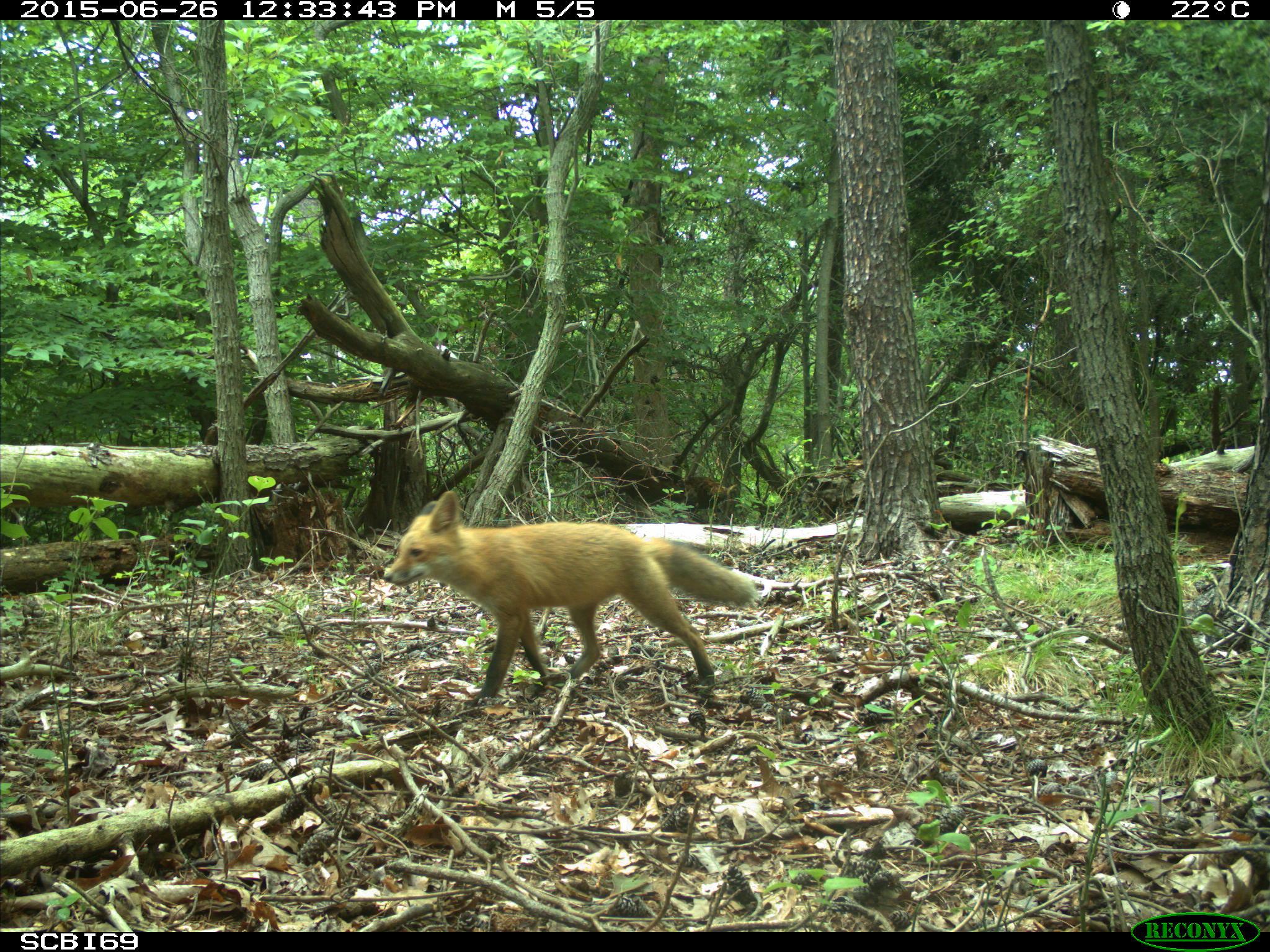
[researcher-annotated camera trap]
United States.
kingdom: Animalia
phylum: Chordata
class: Mammalia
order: Carnivora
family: Canidae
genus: Vulpes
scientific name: Vulpes vulpes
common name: red fox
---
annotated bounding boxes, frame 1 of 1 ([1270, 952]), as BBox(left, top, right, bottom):
Red Fox: BBox(381, 493, 766, 706)